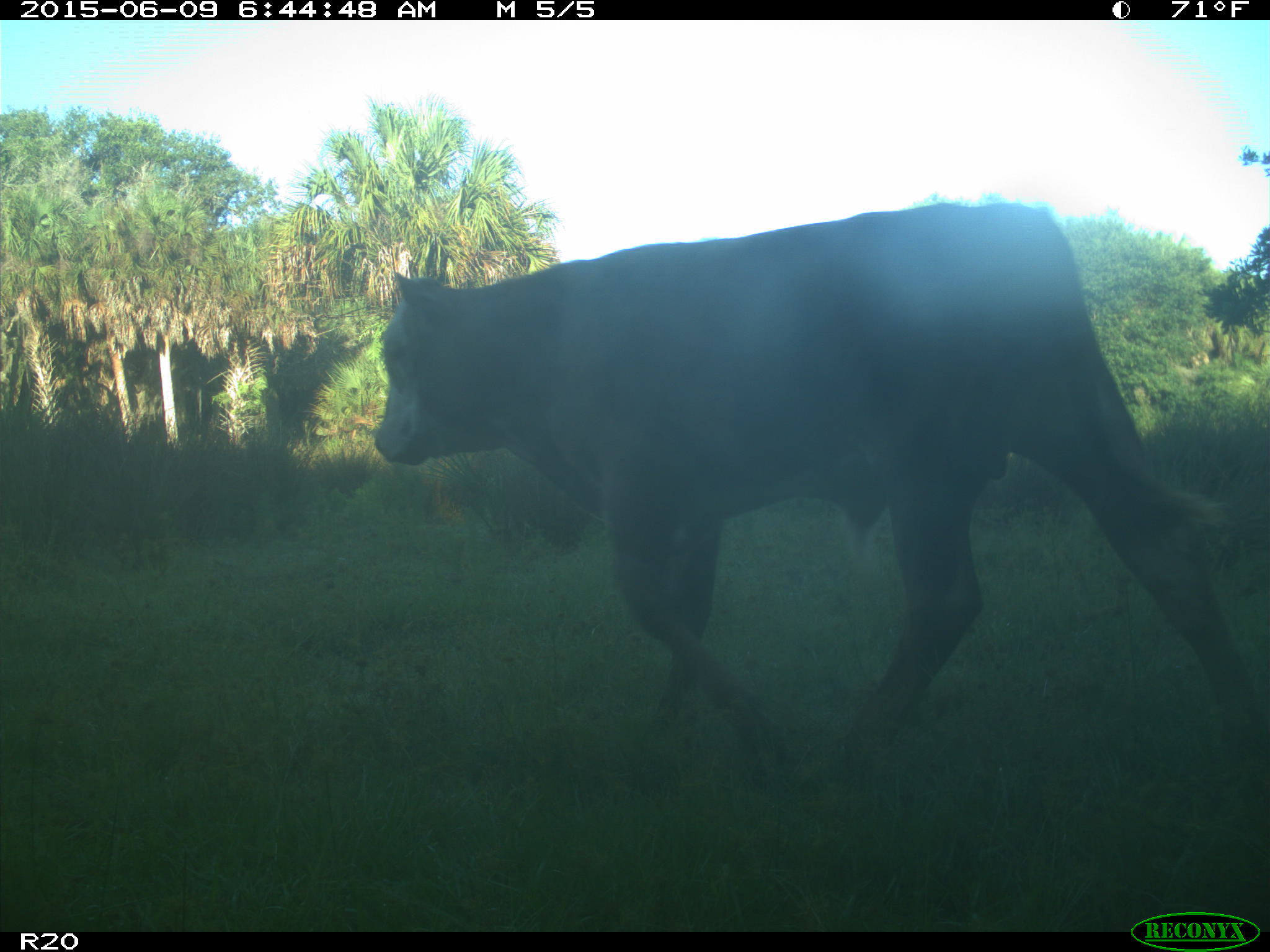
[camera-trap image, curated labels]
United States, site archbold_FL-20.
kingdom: Animalia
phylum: Chordata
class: Mammalia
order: Artiodactyla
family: Bovidae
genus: Bos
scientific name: Bos taurus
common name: domestic cow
Bos taurus (domestic cow).